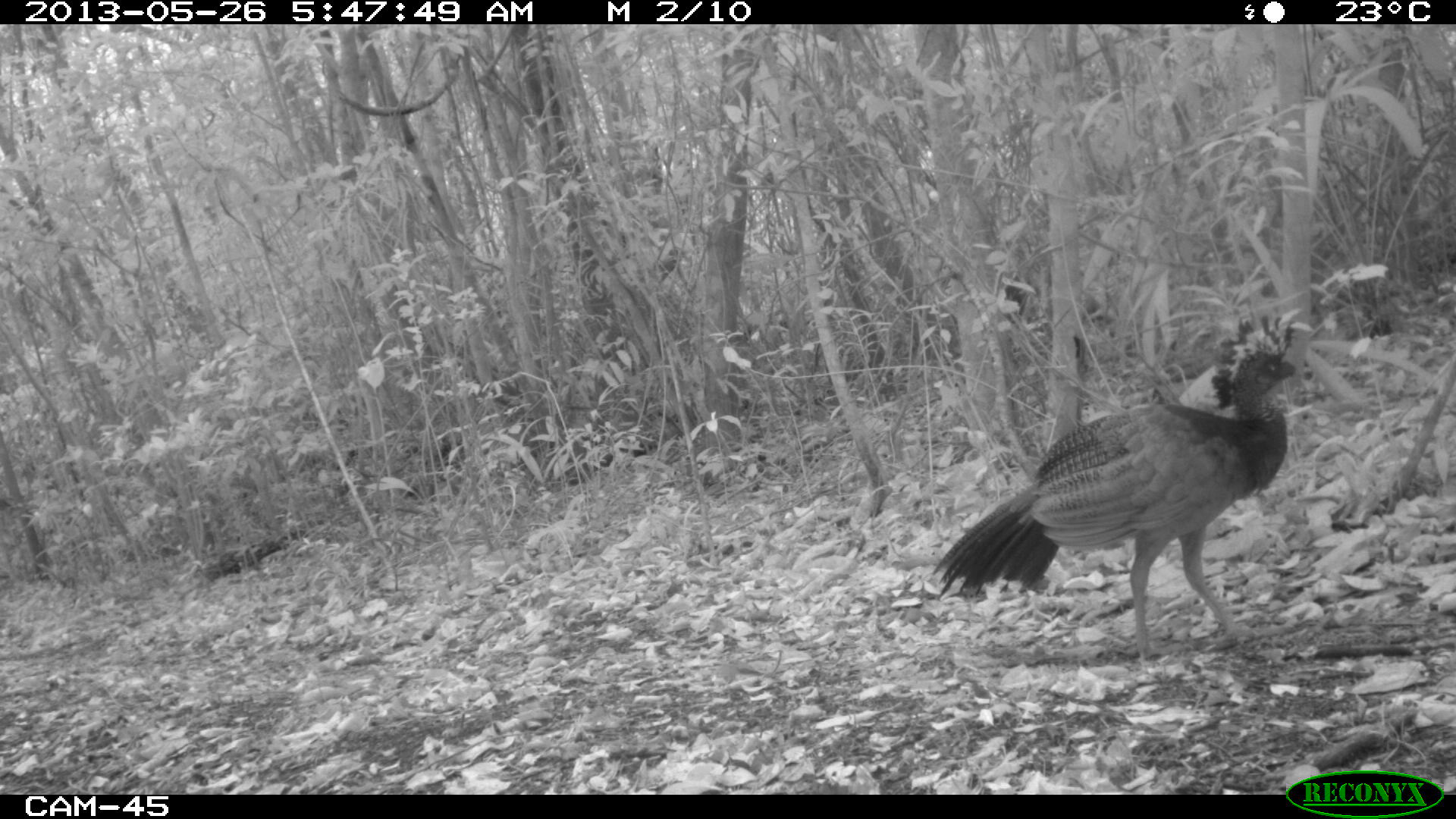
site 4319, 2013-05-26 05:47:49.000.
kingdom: Animalia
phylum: Chordata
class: Aves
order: Galliformes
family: Cracidae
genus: Crax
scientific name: Crax rubra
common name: great curassow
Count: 1.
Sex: female.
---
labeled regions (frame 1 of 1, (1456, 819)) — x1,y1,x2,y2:
crax rubra: 930,314,1309,661